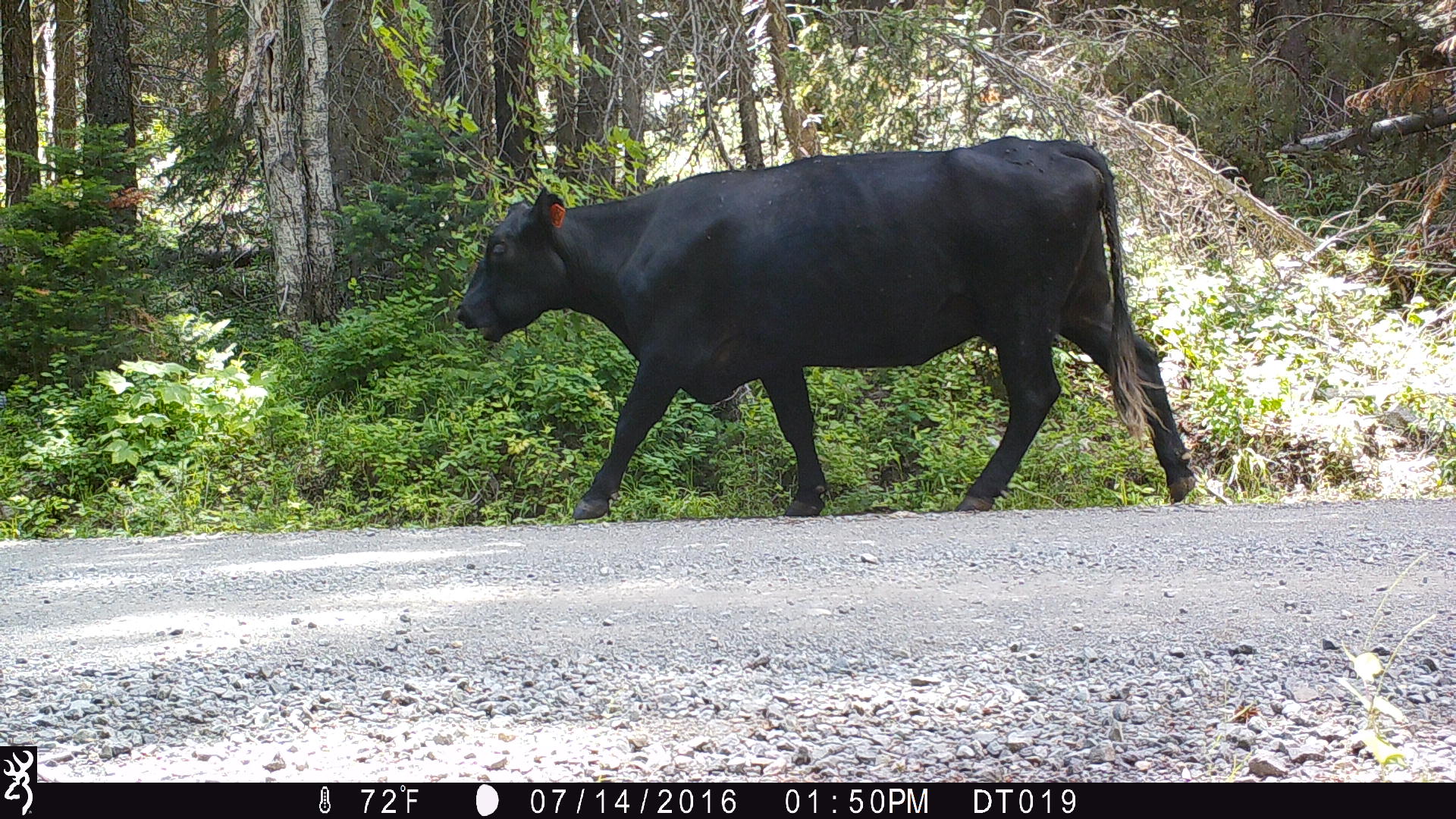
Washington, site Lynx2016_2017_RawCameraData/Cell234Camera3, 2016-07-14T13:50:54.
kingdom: Animalia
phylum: Chordata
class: Mammalia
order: Artiodactyla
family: Bovidae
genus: Bos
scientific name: Bos taurus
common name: domestic cattle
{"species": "domestic cattle (Bos taurus)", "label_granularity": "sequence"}